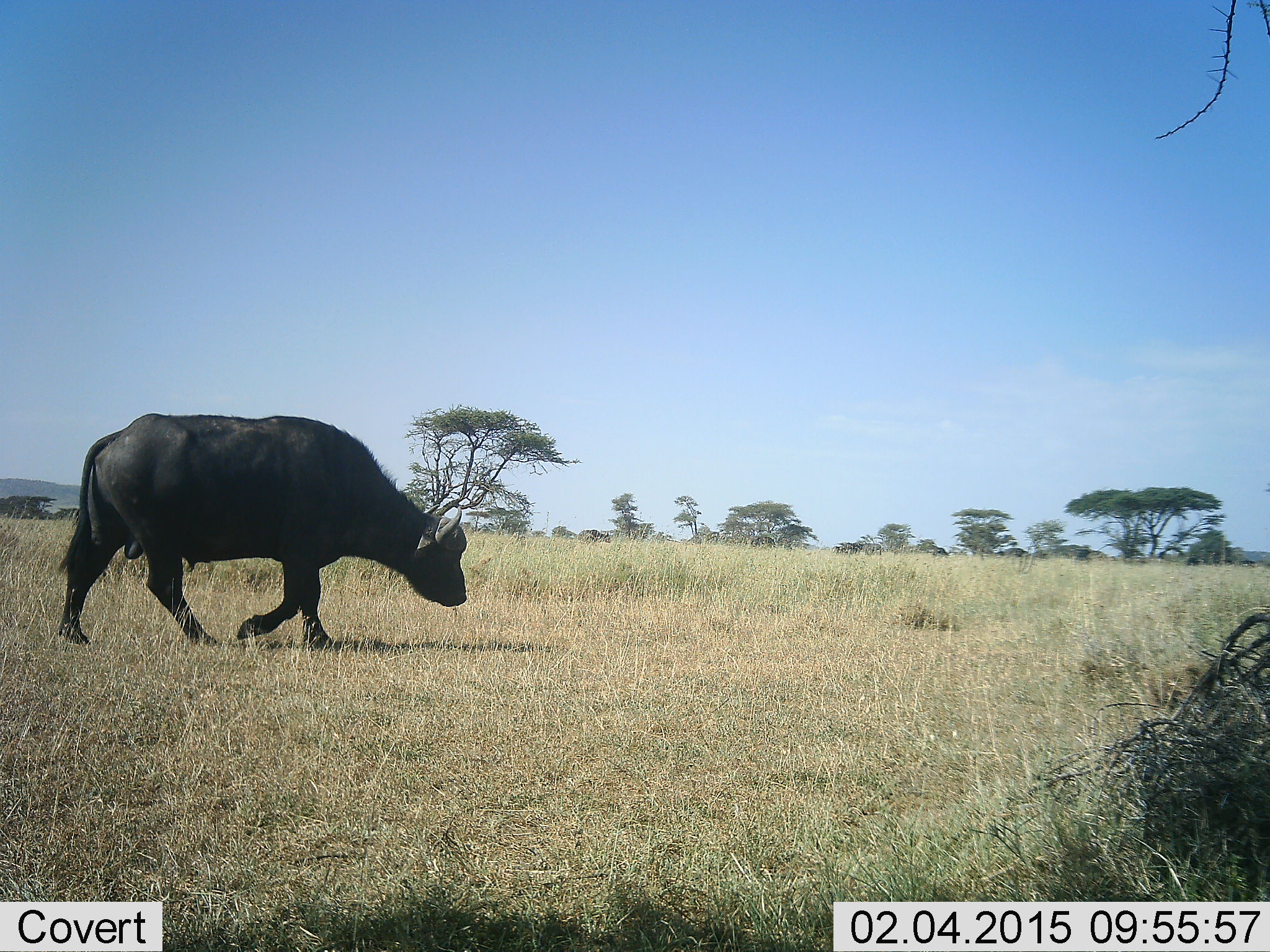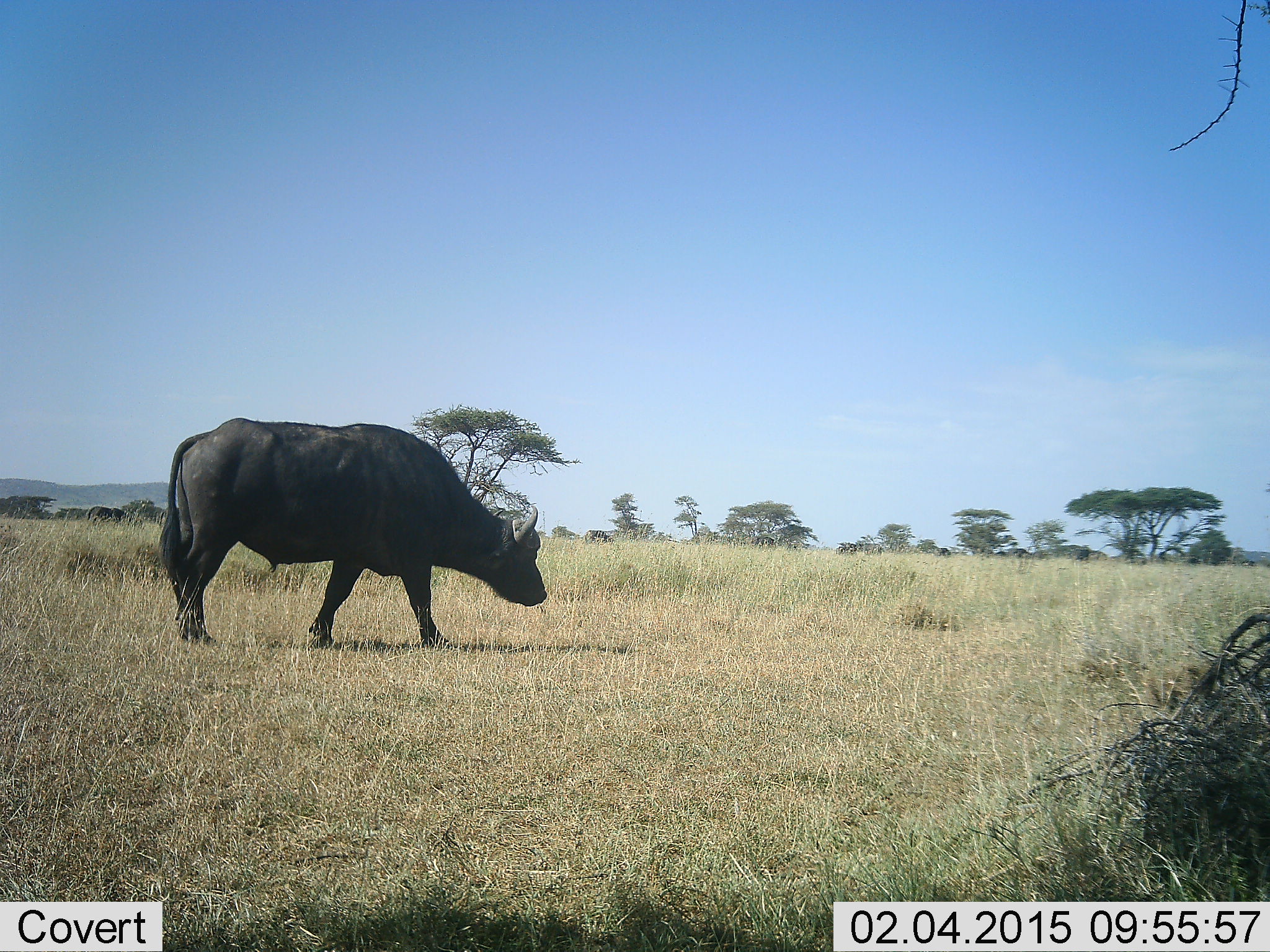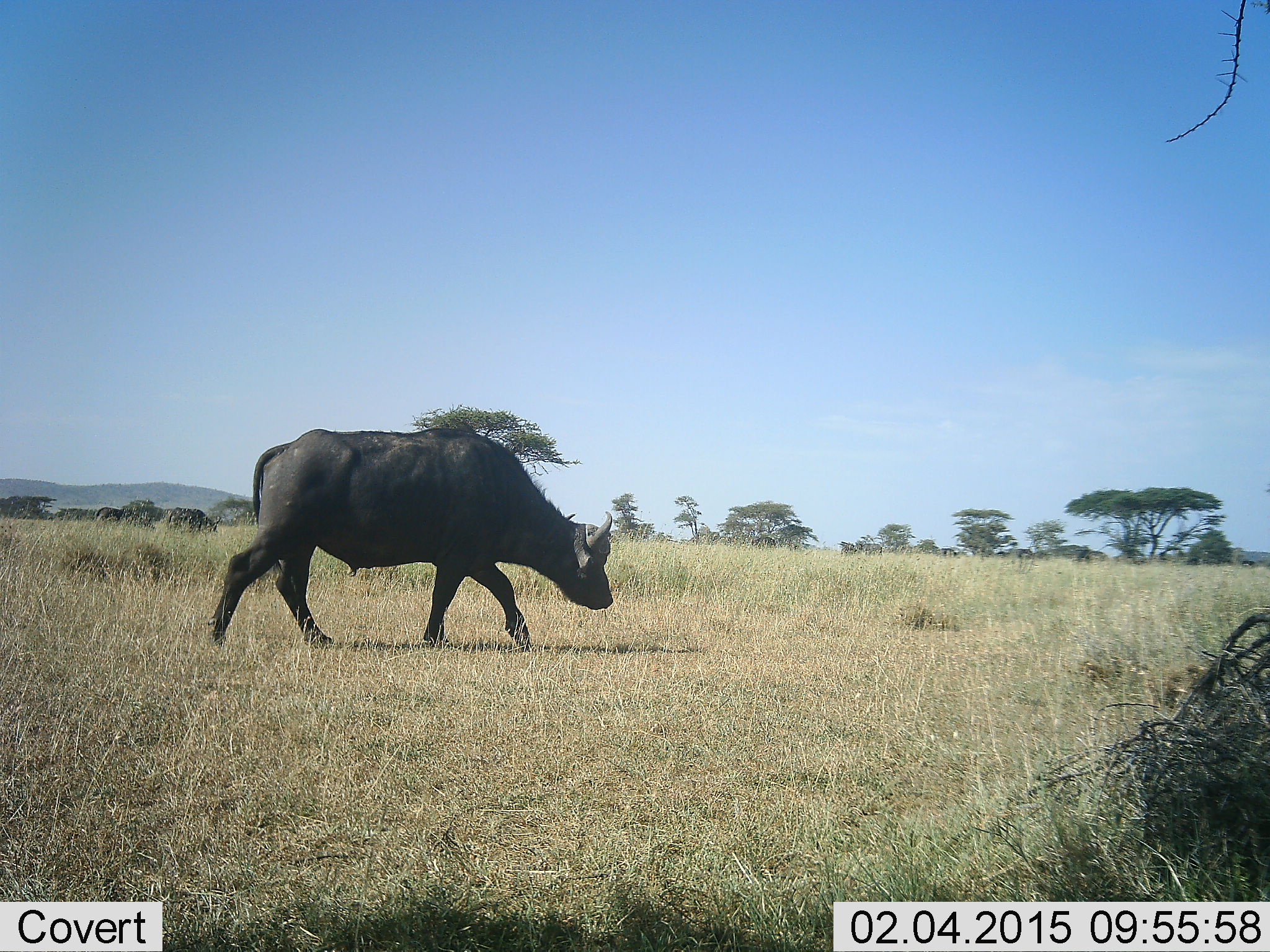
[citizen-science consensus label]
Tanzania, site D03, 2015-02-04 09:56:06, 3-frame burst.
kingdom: Animalia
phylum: Chordata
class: Mammalia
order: Artiodactyla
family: Bovidae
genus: Syncerus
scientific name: Syncerus caffer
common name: cape buffalo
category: buffalo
Buffalo (cape buffalo) (Syncerus caffer), count 1. Behavior (volunteer vote fractions): standing 10%, resting 0%, moving 100%, interacting 0%. Young present (vote fraction): 0%. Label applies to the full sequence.